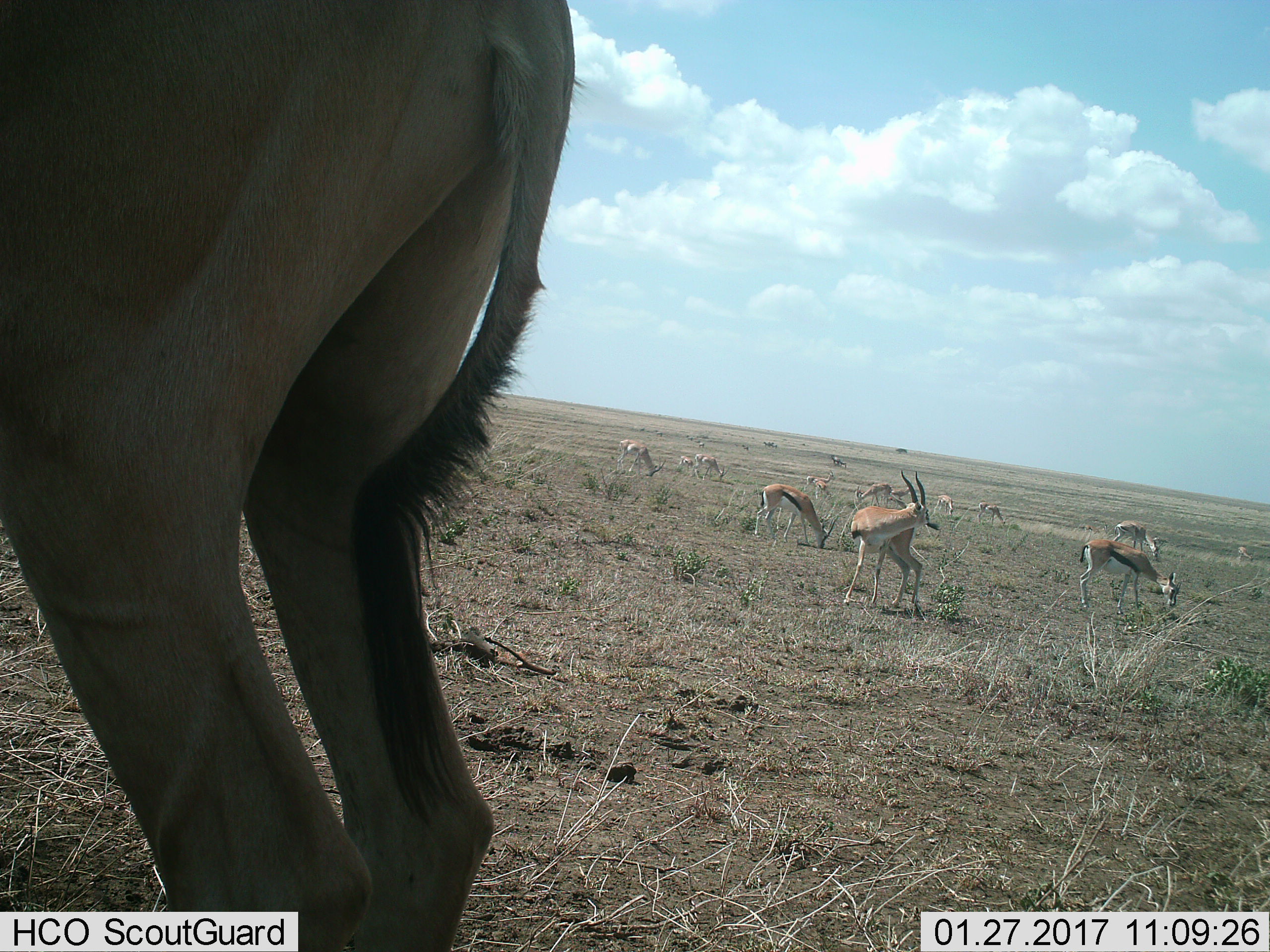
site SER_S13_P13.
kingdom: Animalia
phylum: Chordata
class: Mammalia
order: Artiodactyla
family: Bovidae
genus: Eudorcas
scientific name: Eudorcas thomsonii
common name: thomson's gazelle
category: gazellethomsons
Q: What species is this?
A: Gazellethomsons (thomson's gazelle) (Eudorcas thomsonii).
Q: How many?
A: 11-50.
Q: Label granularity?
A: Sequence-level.